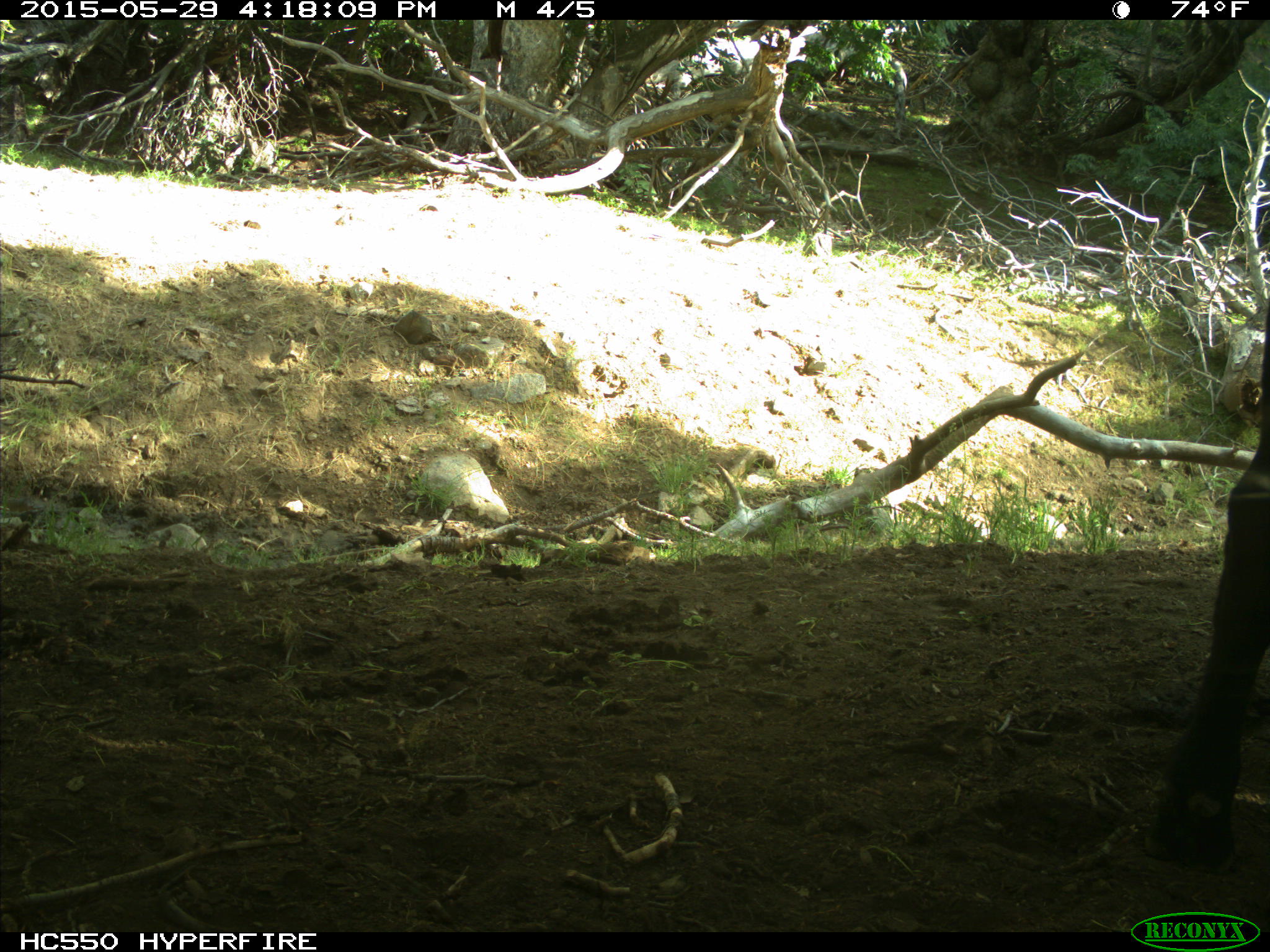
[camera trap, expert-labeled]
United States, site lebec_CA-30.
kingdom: Animalia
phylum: Chordata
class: Mammalia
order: Artiodactyla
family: Bovidae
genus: Bos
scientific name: Bos taurus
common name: domestic cow